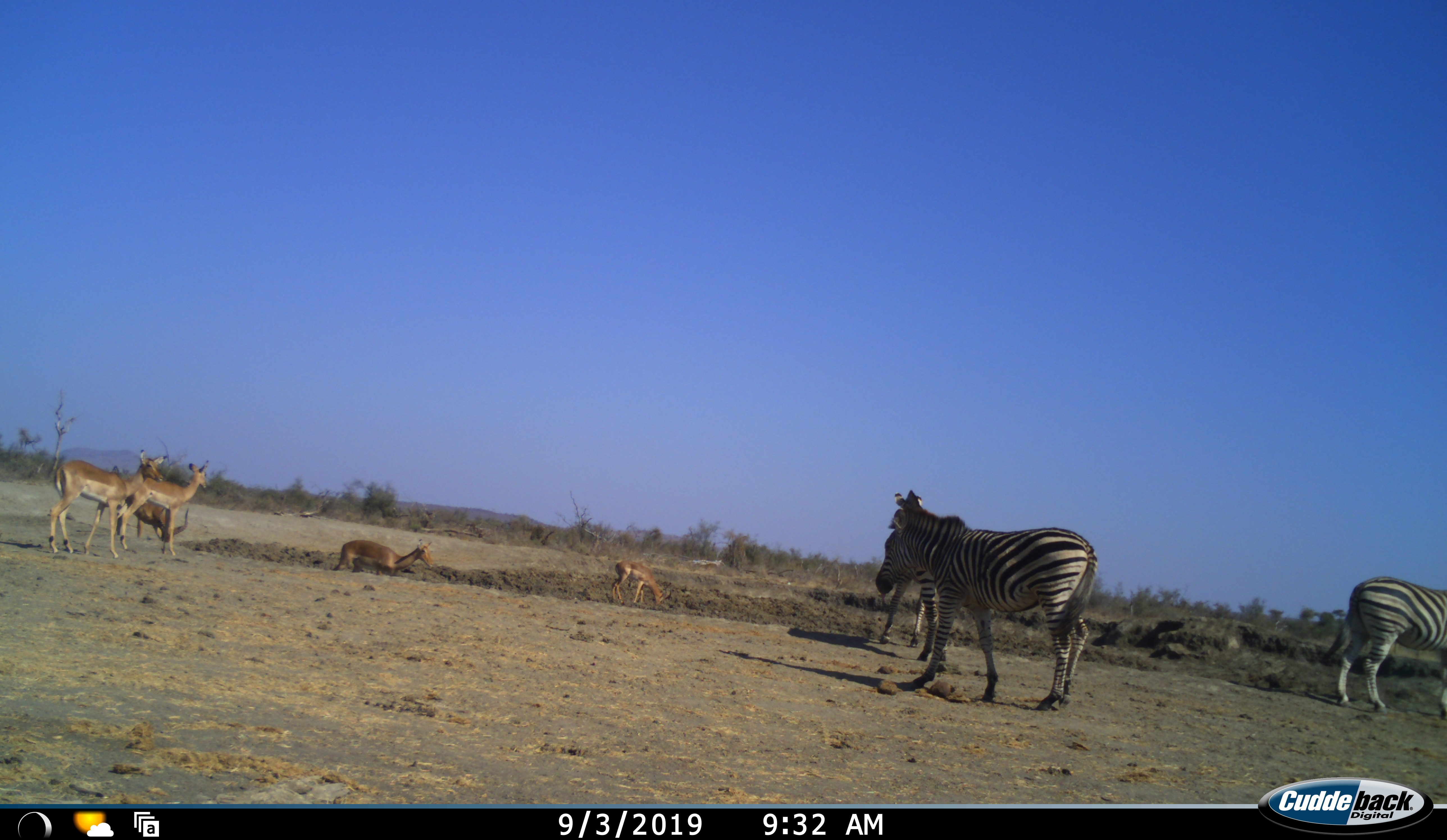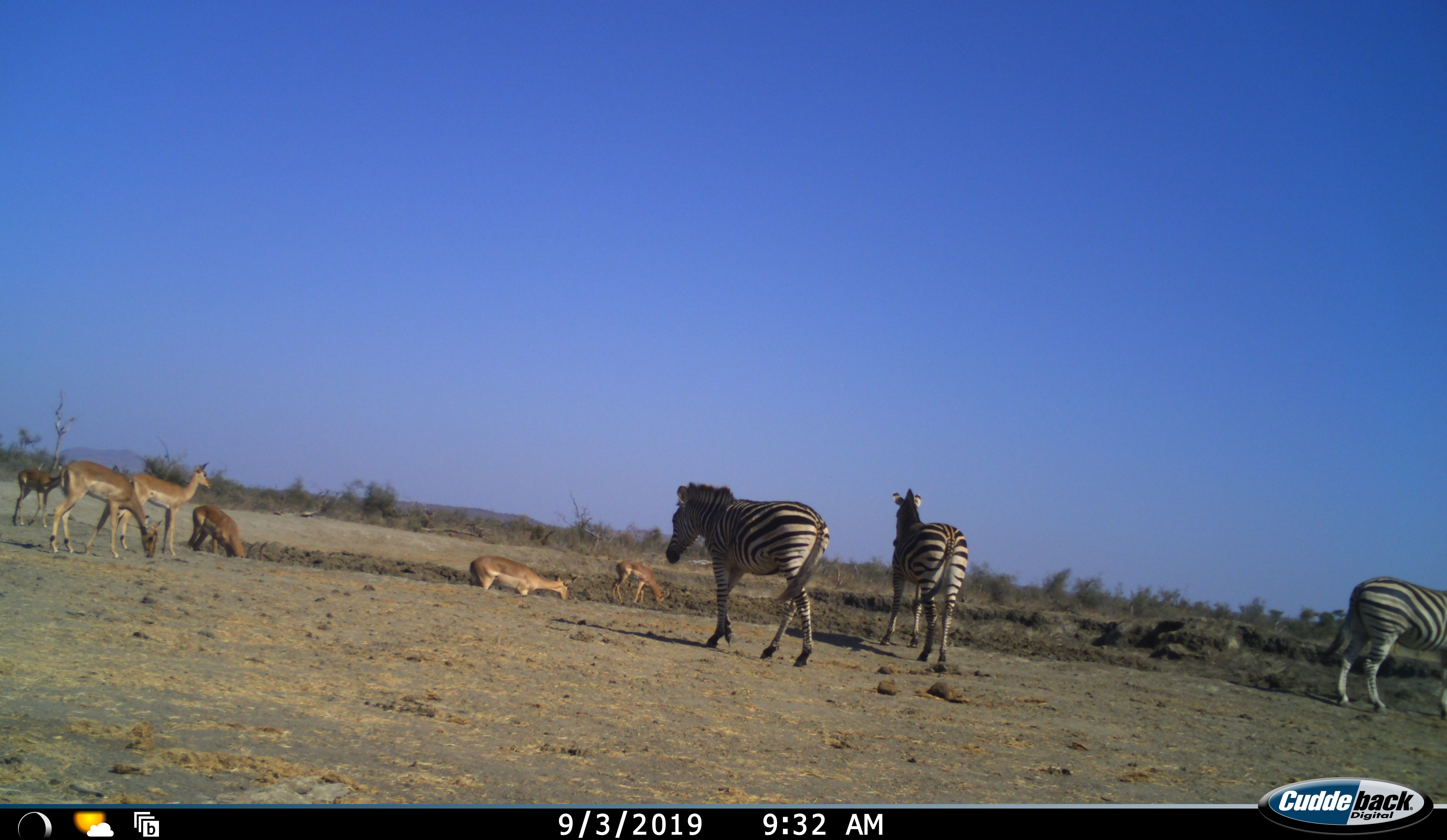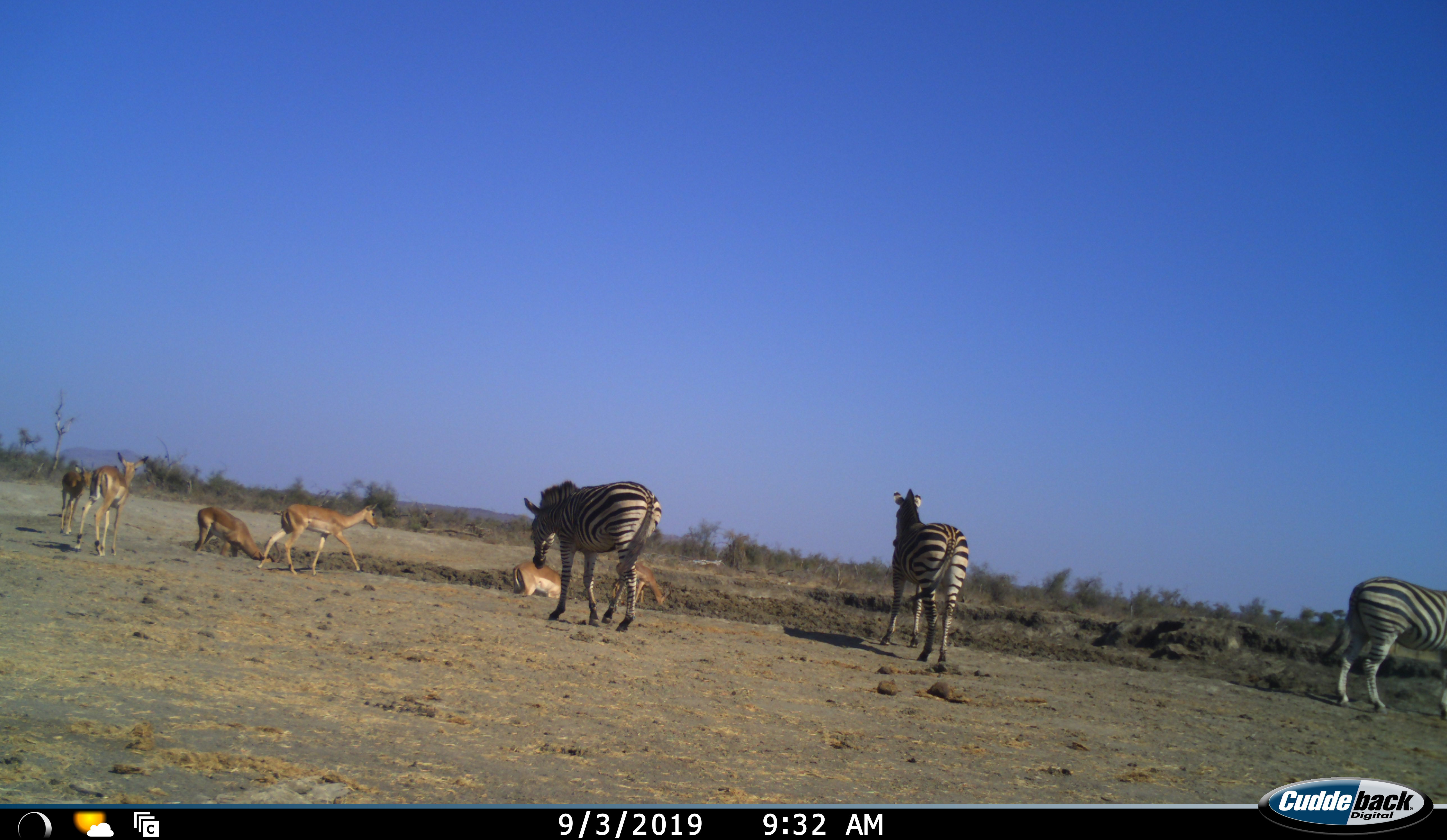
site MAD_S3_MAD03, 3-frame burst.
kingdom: Animalia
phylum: Chordata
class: Mammalia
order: Artiodactyla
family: Bovidae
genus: Aepyceros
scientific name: Aepyceros melampus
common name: impala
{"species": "impala (Aepyceros melampus)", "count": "6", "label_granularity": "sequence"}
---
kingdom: Animalia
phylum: Chordata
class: Mammalia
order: Perissodactyla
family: Equidae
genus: Equus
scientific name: Equus quagga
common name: plains zebra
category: zebraplains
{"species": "zebraplains (plains zebra) (Equus quagga)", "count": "3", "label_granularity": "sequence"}